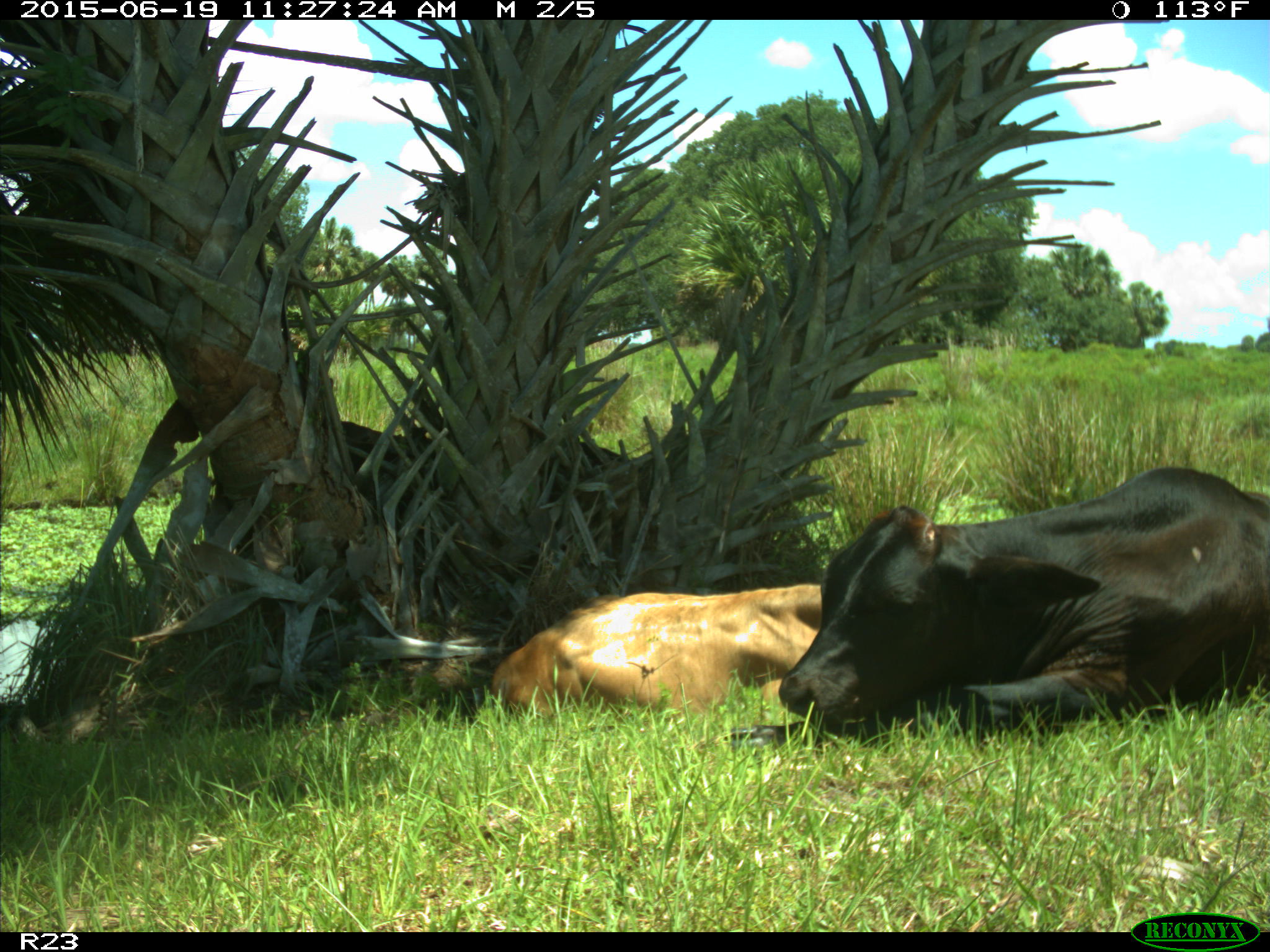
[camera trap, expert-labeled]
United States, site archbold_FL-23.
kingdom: Animalia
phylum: Chordata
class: Mammalia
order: Artiodactyla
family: Bovidae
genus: Bos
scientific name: Bos taurus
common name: domestic cow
Bos taurus (domestic cow).